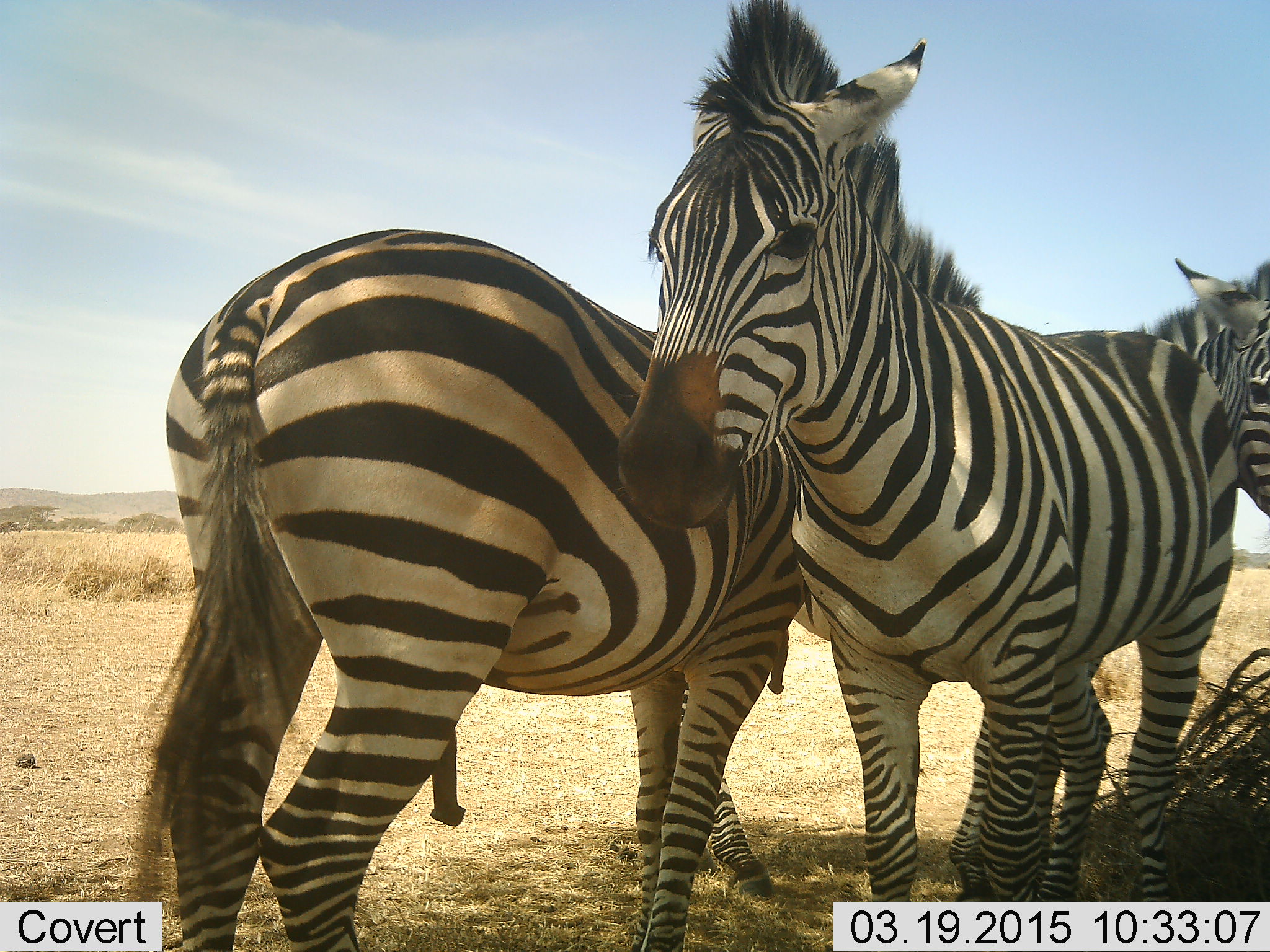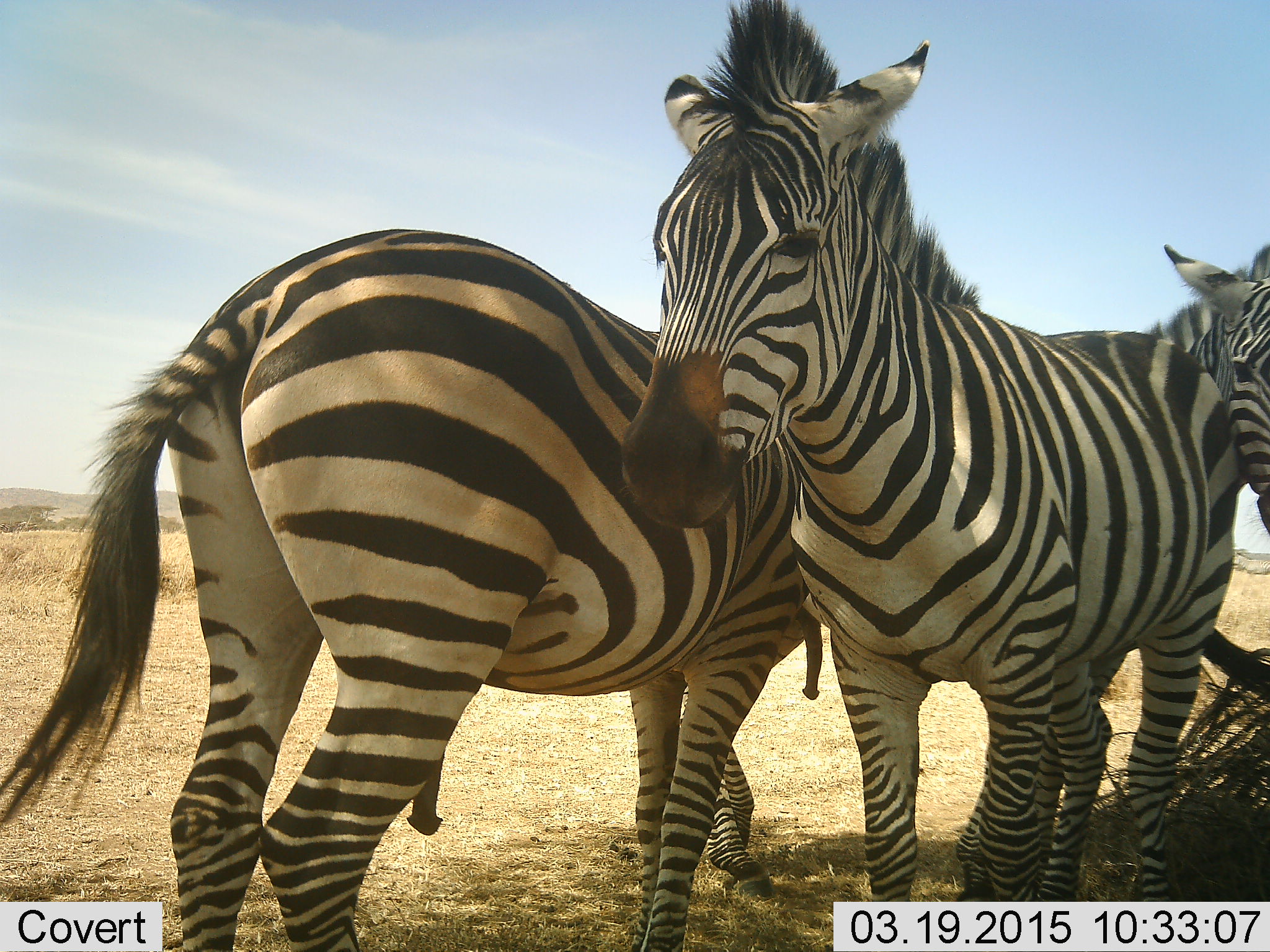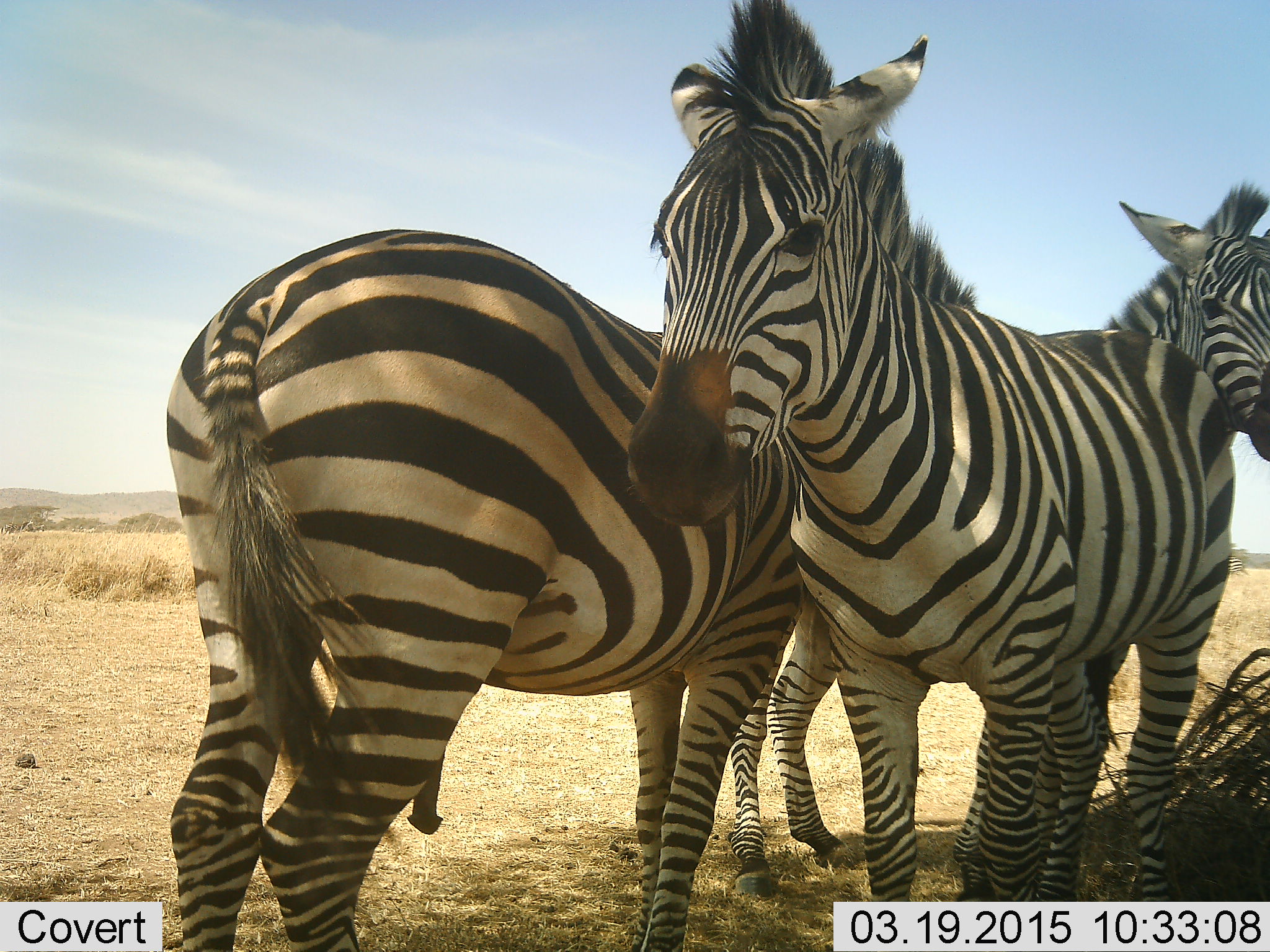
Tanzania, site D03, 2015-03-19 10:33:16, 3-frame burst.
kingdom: Animalia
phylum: Chordata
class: Mammalia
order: Perissodactyla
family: Equidae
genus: Equus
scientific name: Equus quagga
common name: plains zebra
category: zebra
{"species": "zebra (plains zebra) (Equus quagga)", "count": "3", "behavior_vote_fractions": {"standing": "100%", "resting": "0%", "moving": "10%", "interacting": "20%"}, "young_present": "0%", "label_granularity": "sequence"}